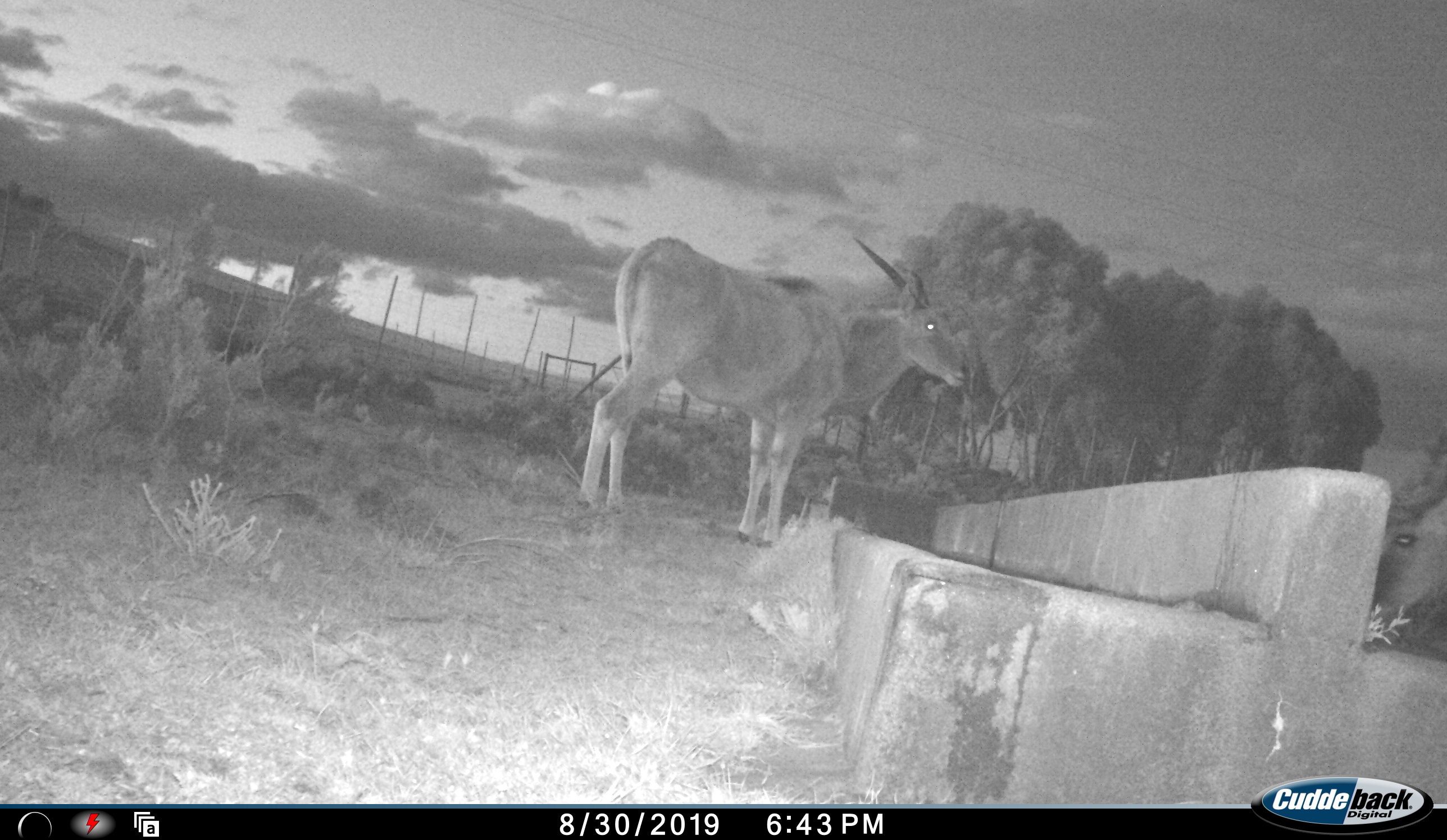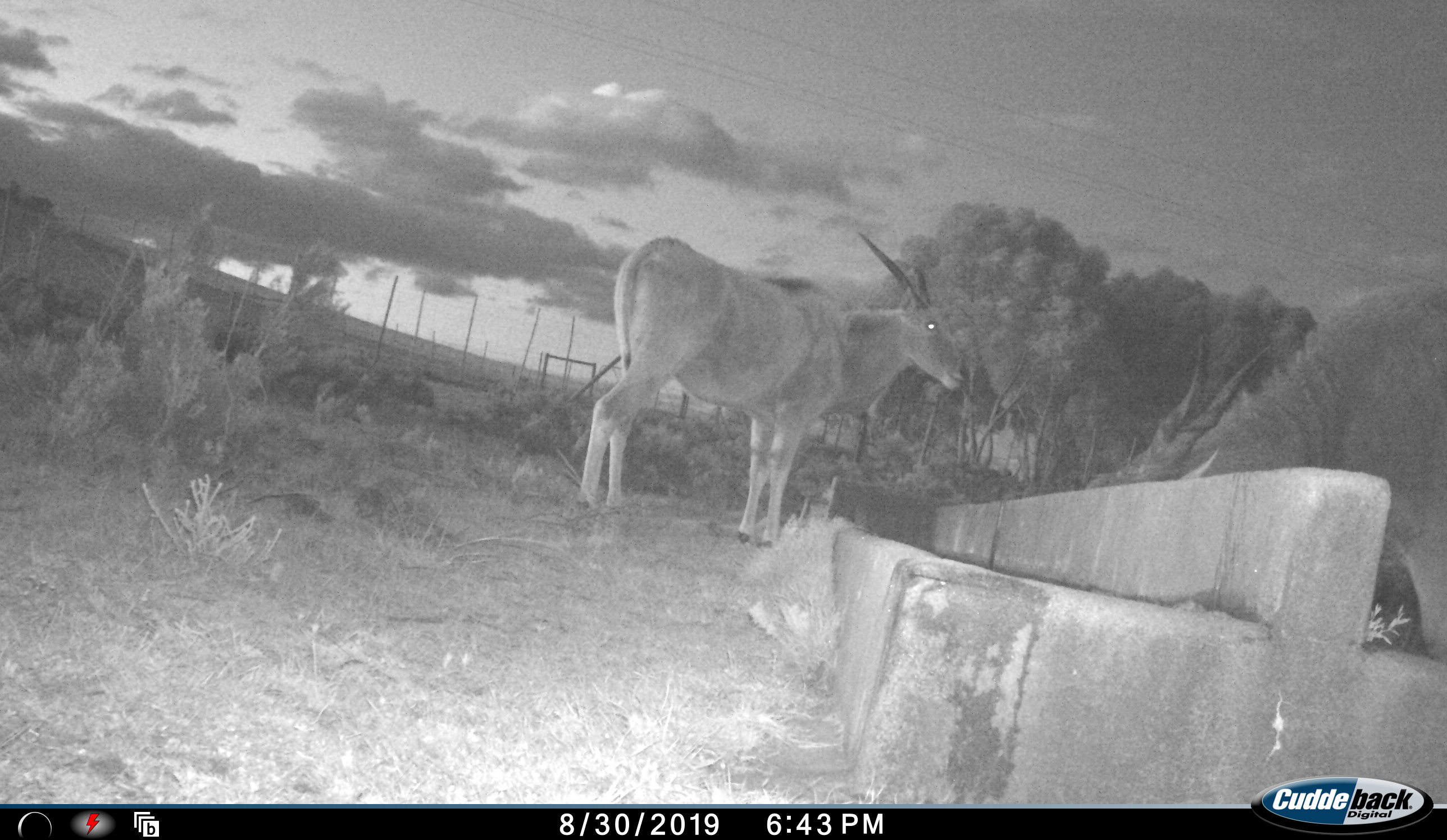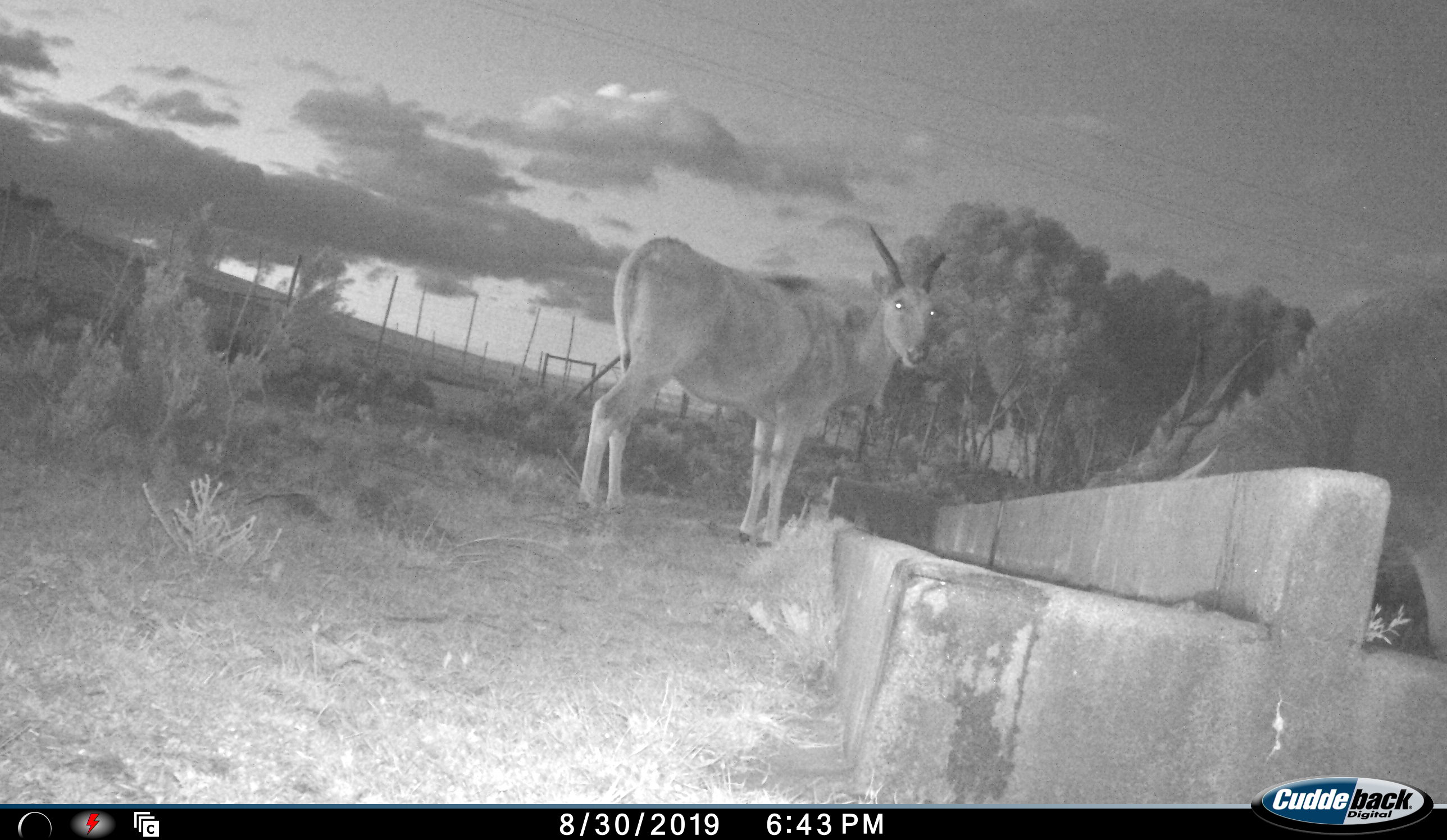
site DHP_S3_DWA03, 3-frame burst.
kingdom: Animalia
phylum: Chordata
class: Mammalia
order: Artiodactyla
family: Bovidae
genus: Tragelaphus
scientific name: Tragelaphus oryx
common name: eland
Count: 2.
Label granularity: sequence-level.